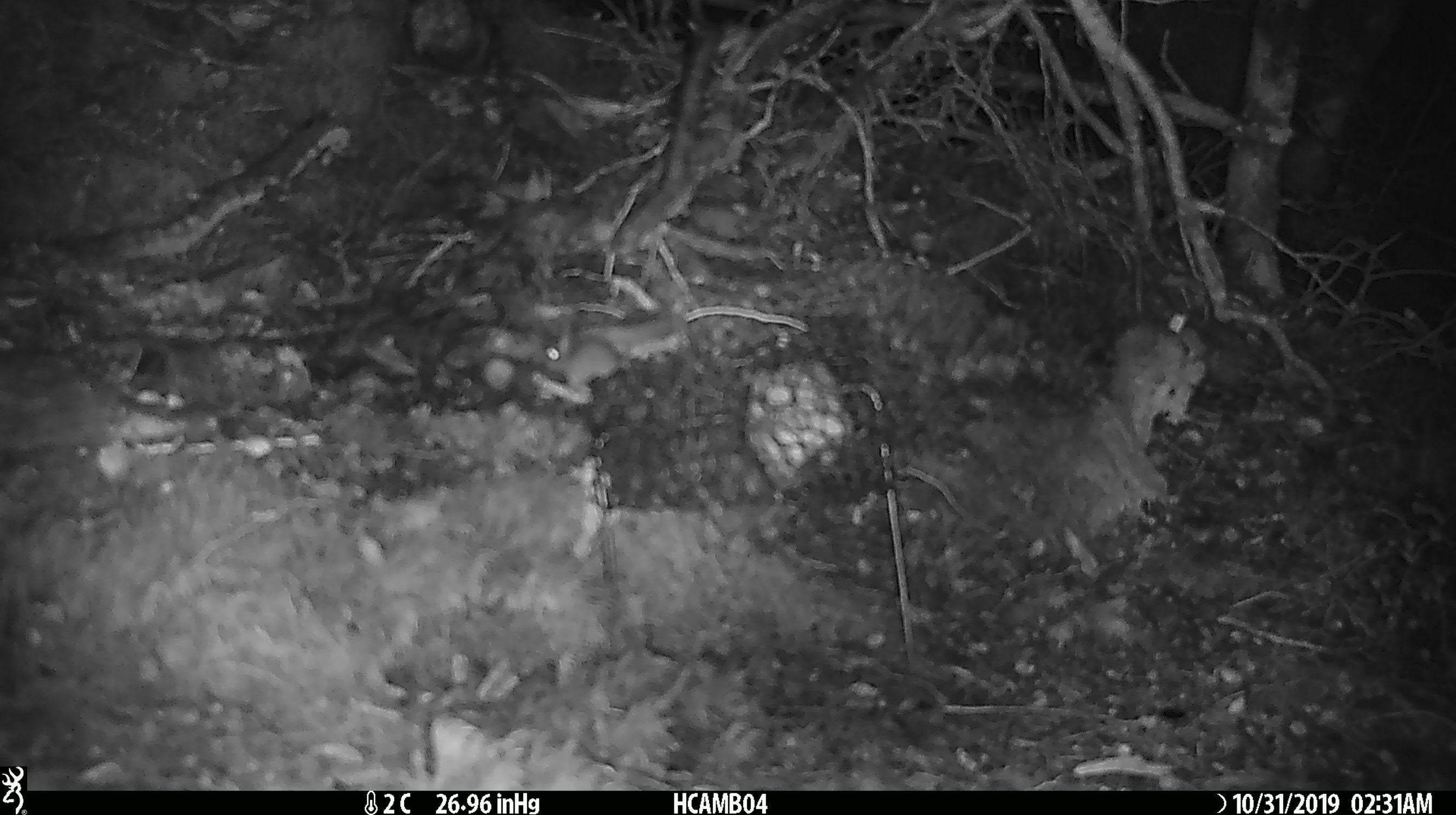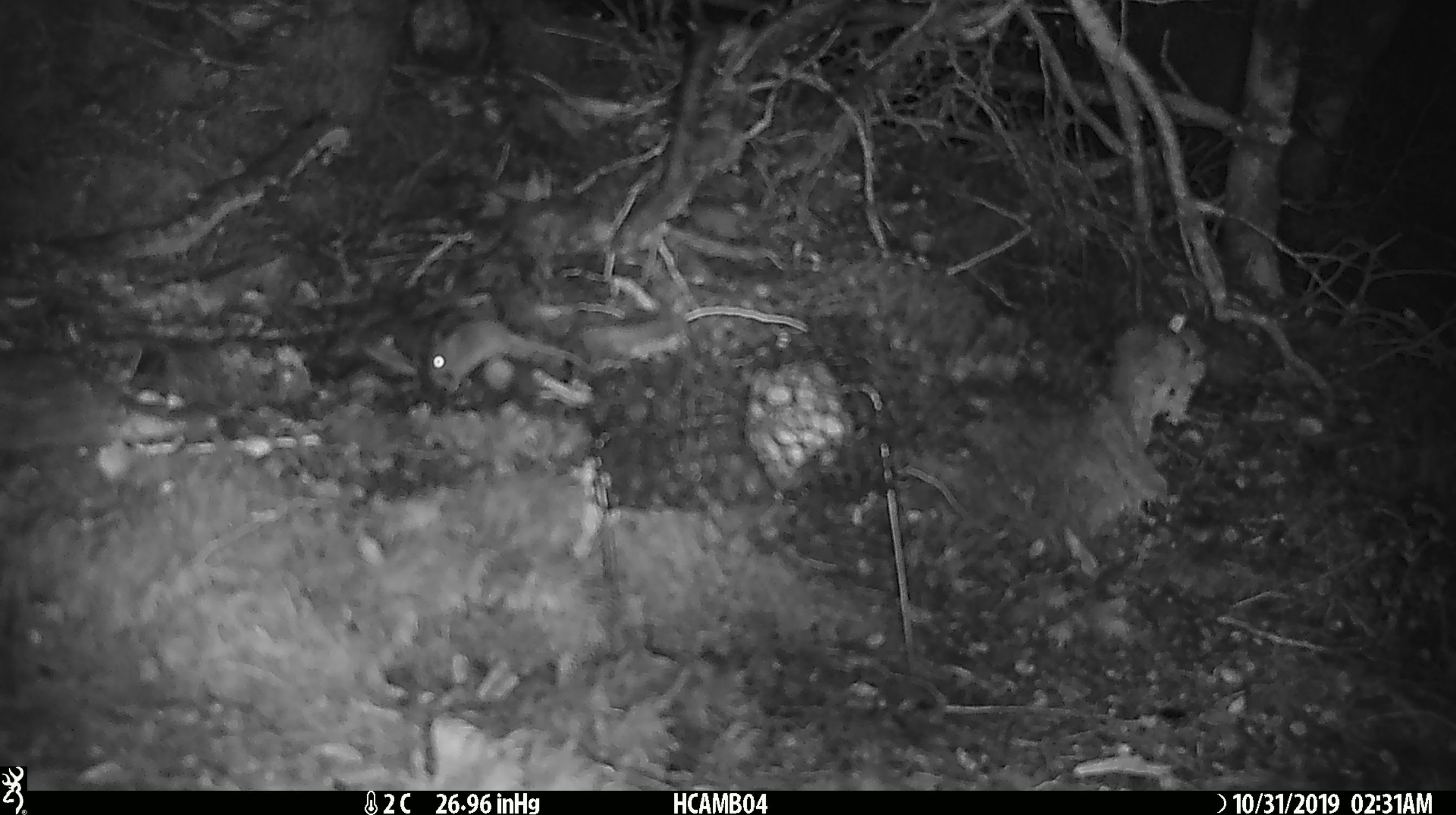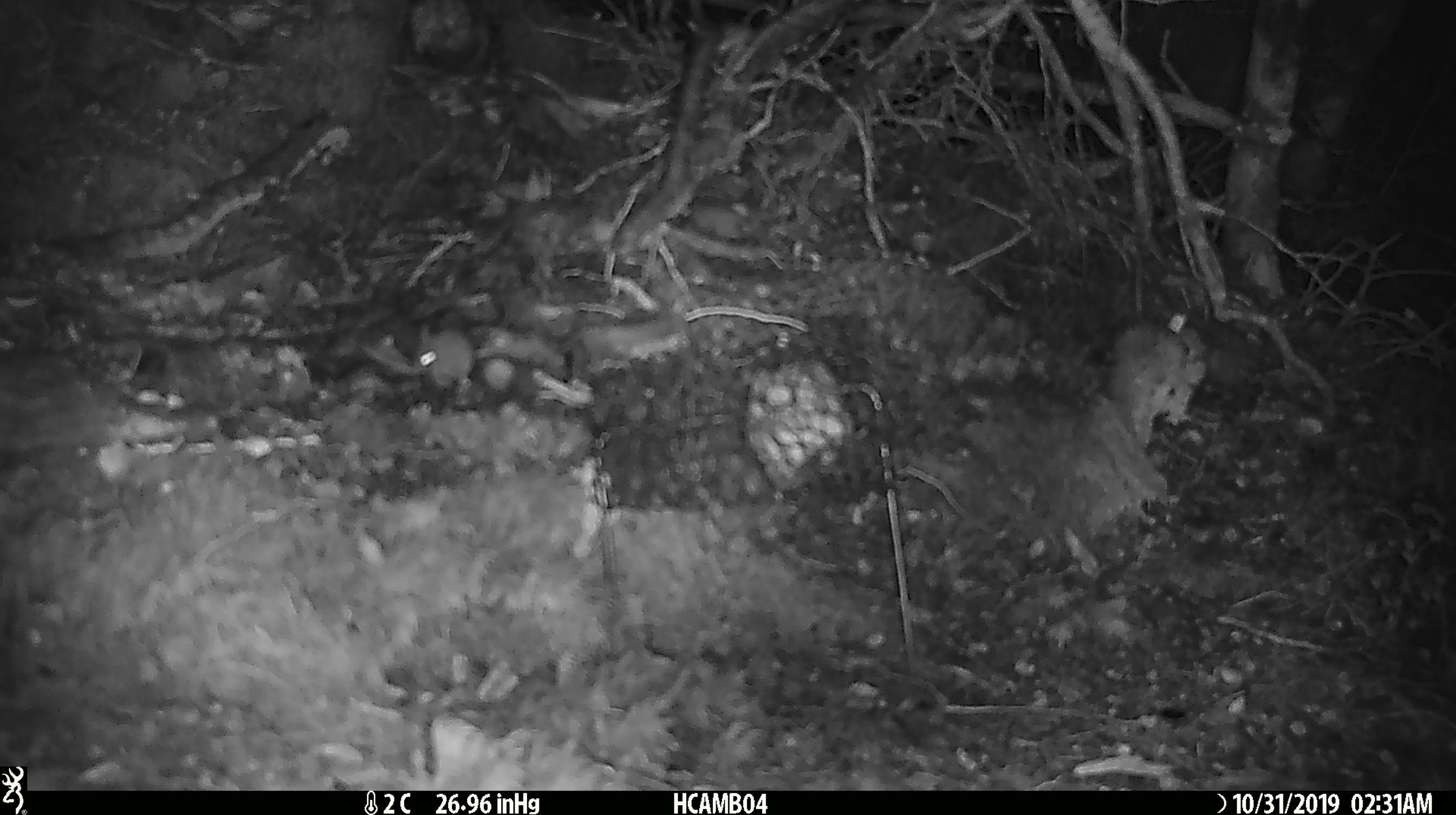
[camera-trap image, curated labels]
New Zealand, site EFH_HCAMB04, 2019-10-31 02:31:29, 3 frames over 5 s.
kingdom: Animalia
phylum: Chordata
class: Mammalia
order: Rodentia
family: Muridae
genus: Mus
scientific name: Mus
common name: mouse